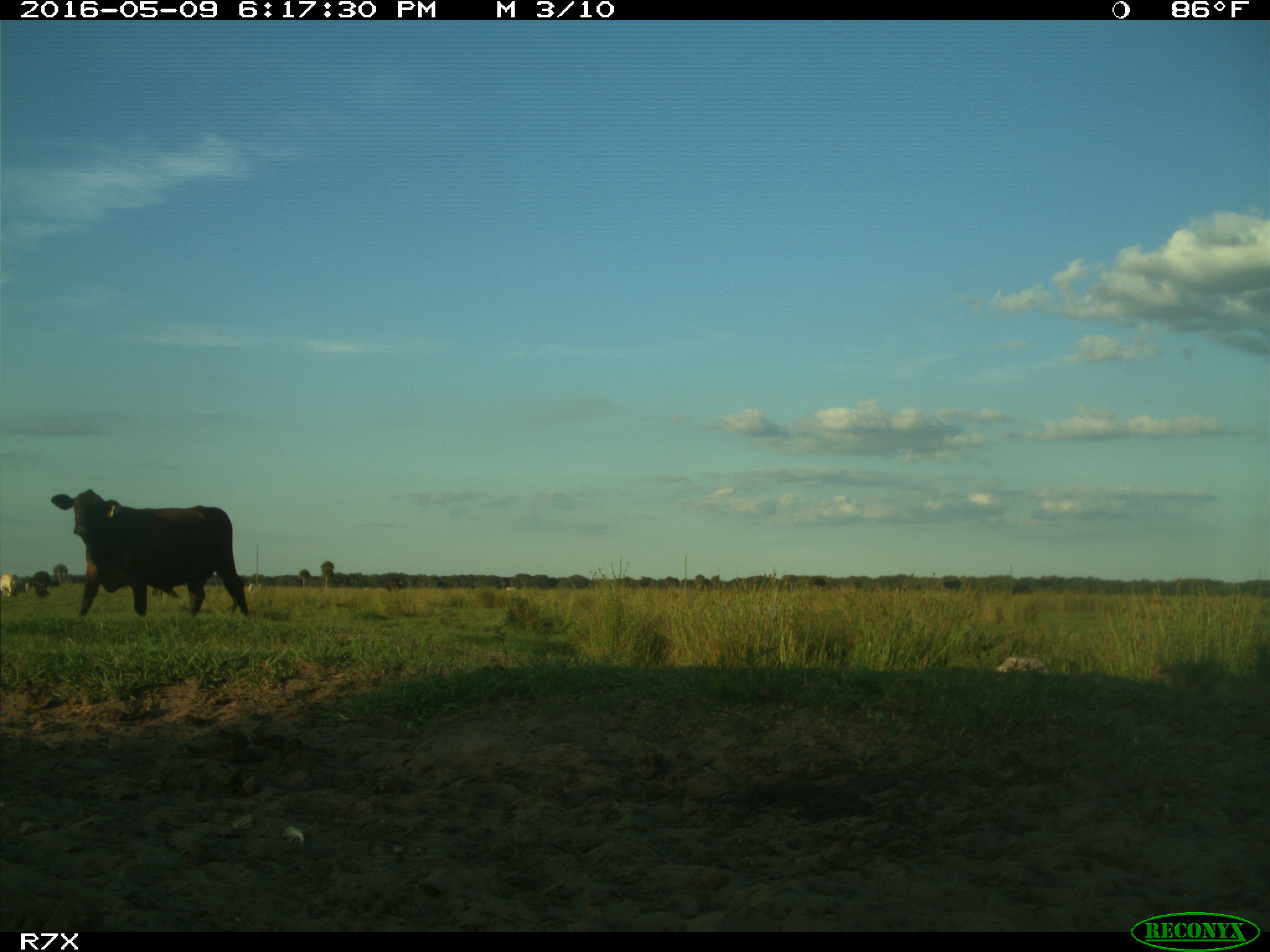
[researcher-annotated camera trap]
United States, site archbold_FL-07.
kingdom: Animalia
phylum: Chordata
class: Mammalia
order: Artiodactyla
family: Bovidae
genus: Bos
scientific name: Bos taurus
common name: domestic cow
Bos taurus (domestic cow).